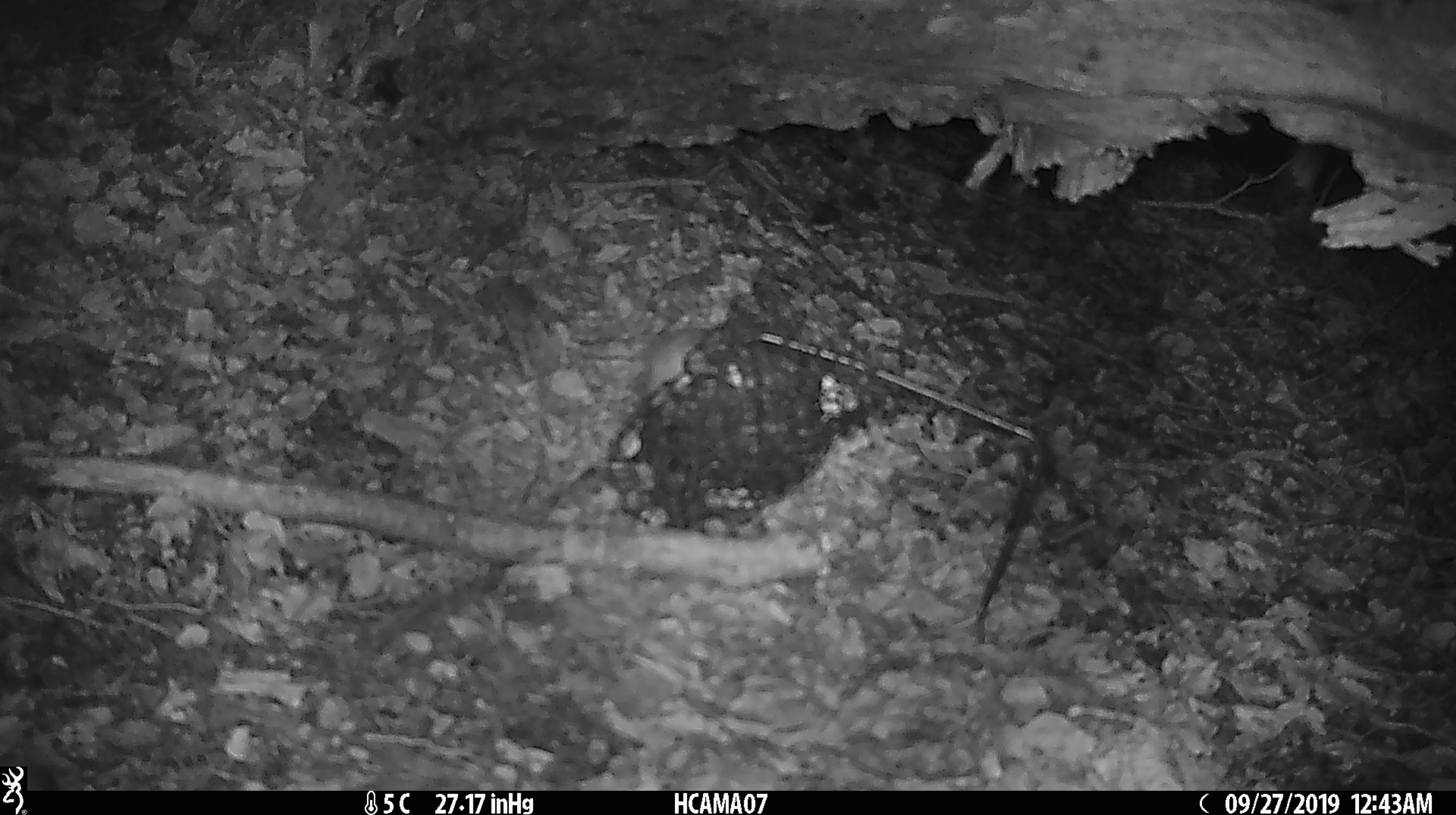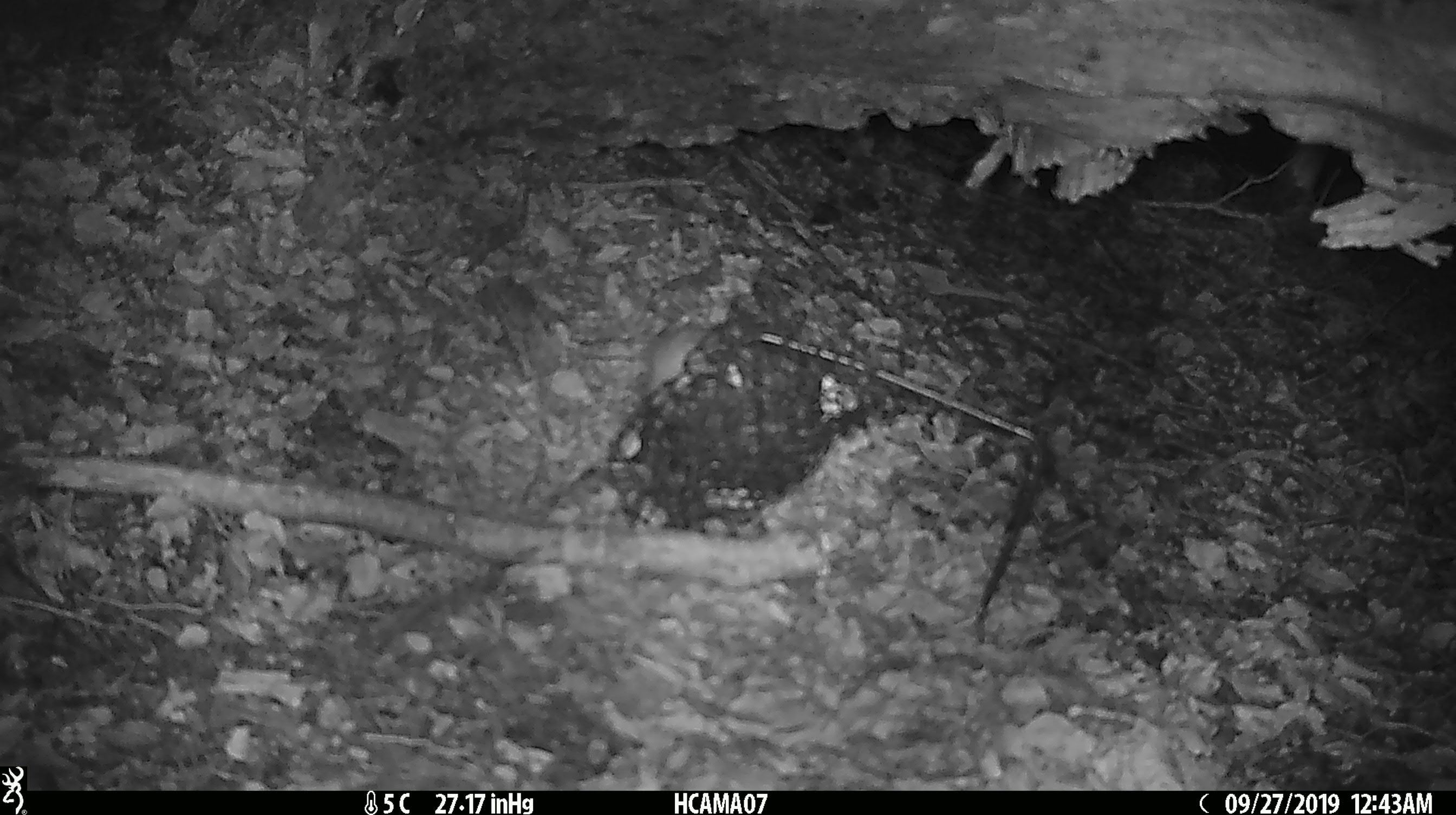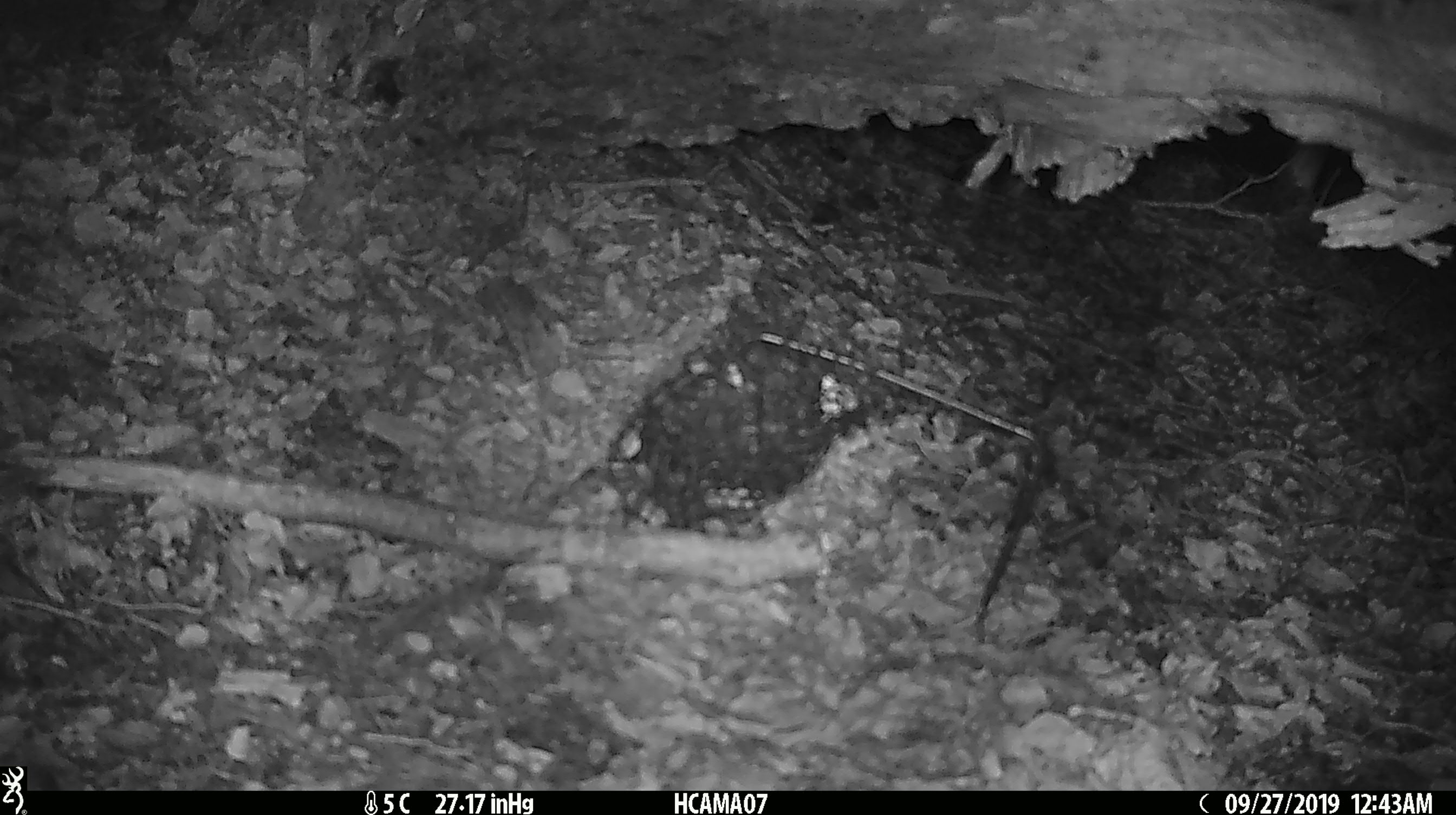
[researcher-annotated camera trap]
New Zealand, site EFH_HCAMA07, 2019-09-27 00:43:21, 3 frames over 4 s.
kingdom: Animalia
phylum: Chordata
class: Mammalia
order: Rodentia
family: Muridae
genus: Mus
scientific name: Mus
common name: mouse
Mouse (Mus).